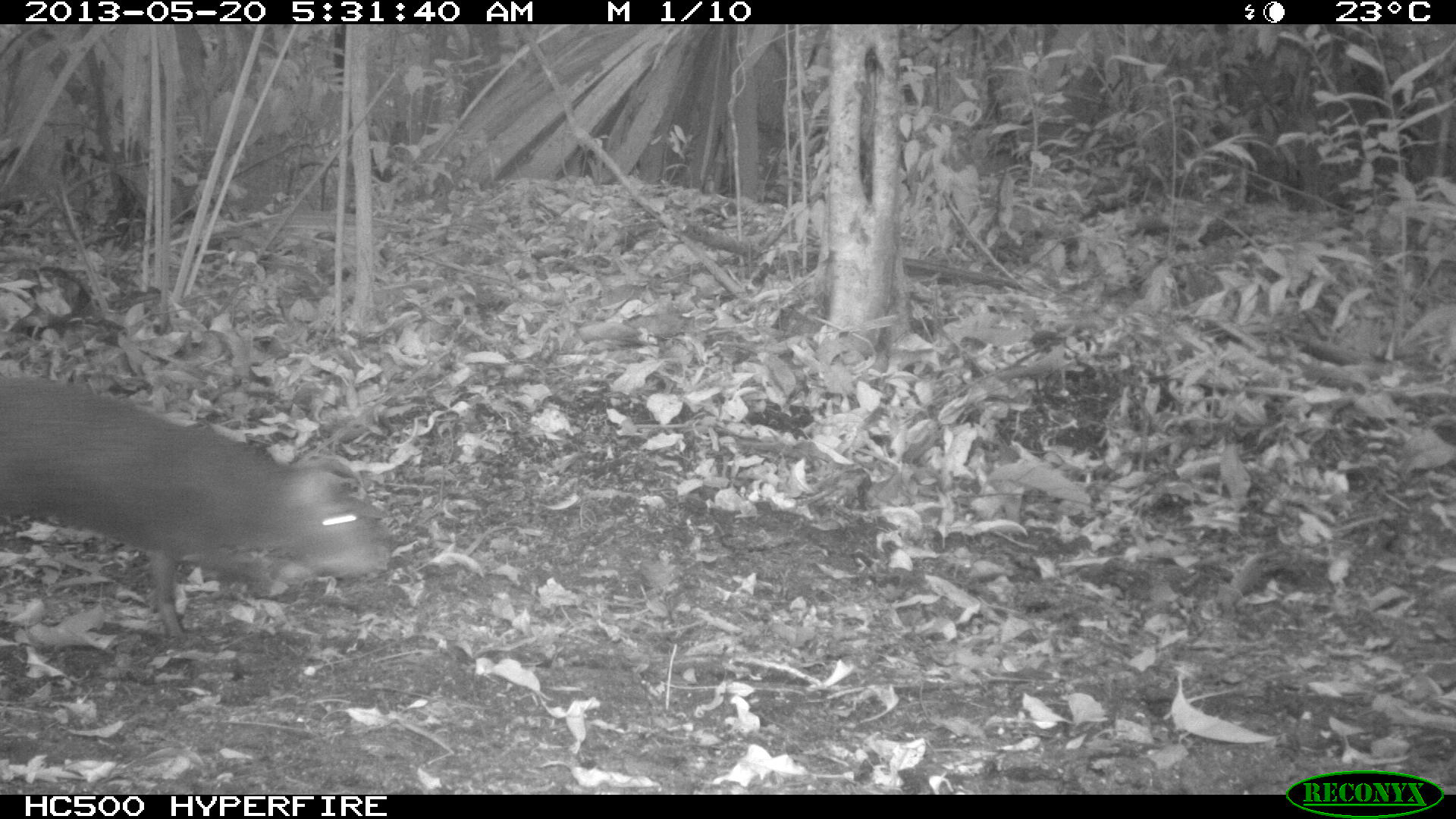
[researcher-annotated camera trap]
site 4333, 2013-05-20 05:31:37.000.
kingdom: Animalia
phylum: Chordata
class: Mammalia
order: Rodentia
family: Dasyproctidae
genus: Dasyprocta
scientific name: Dasyprocta punctata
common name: central american agouti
Dasyprocta punctata (central american agouti), count 1.